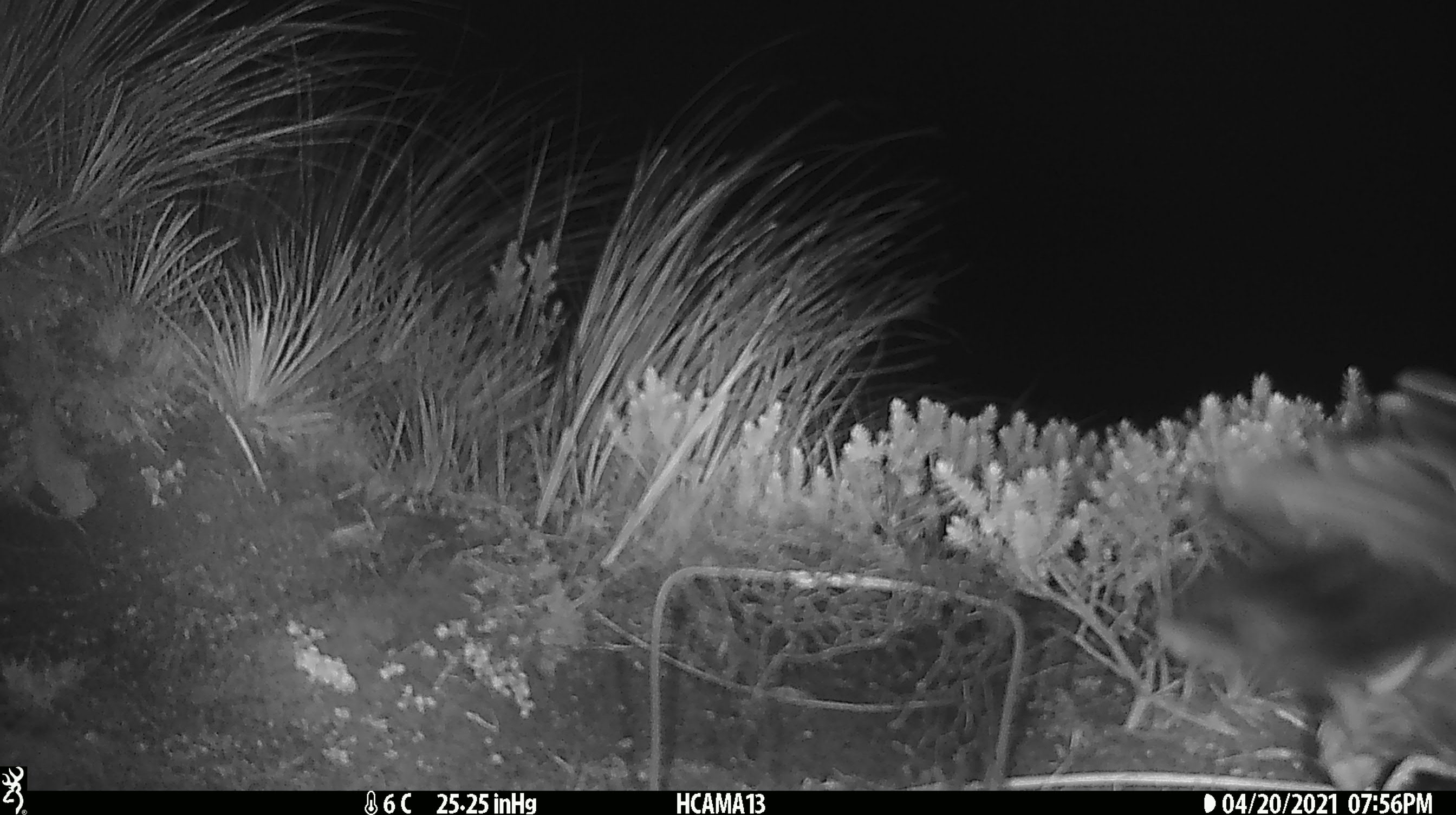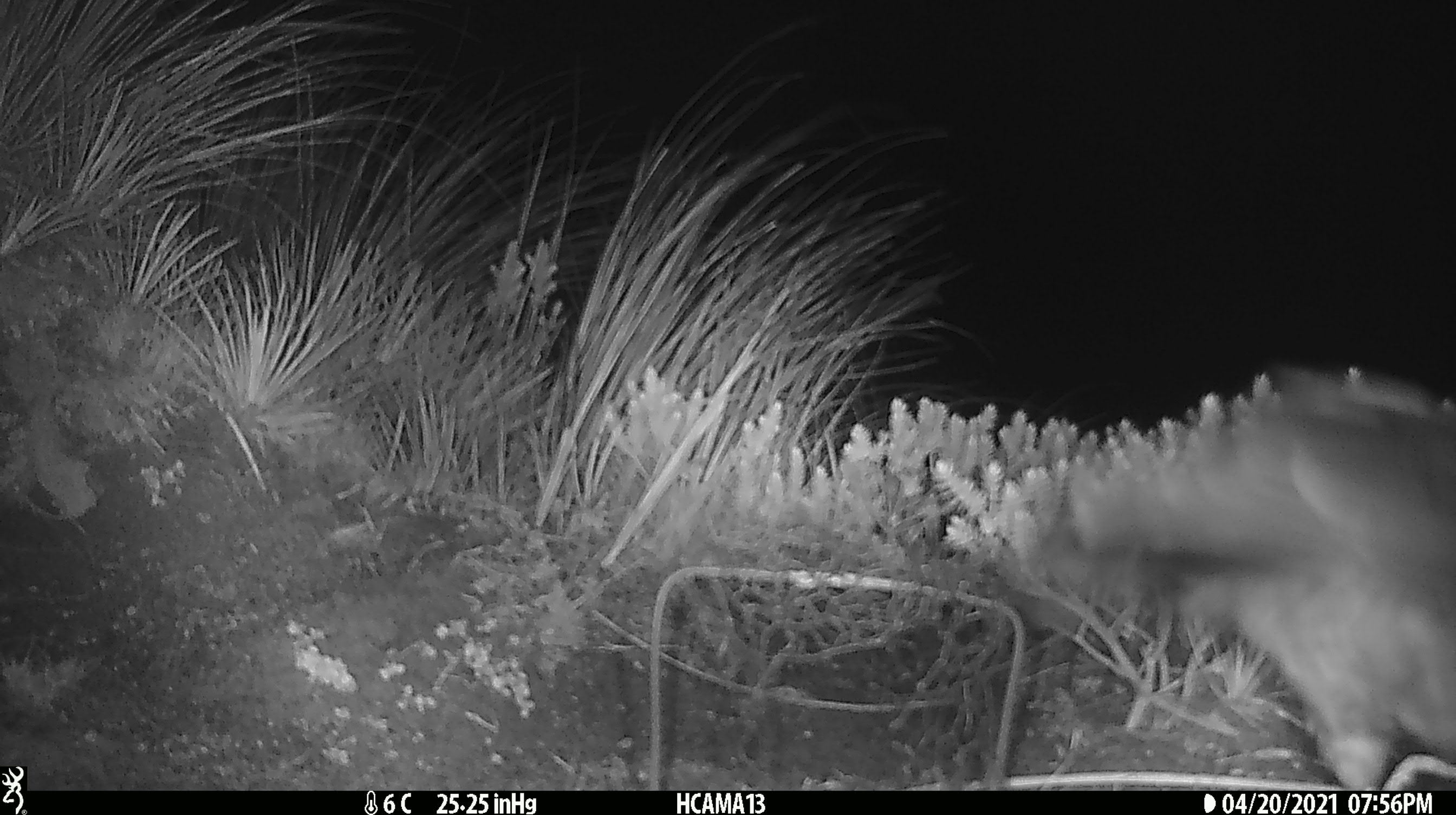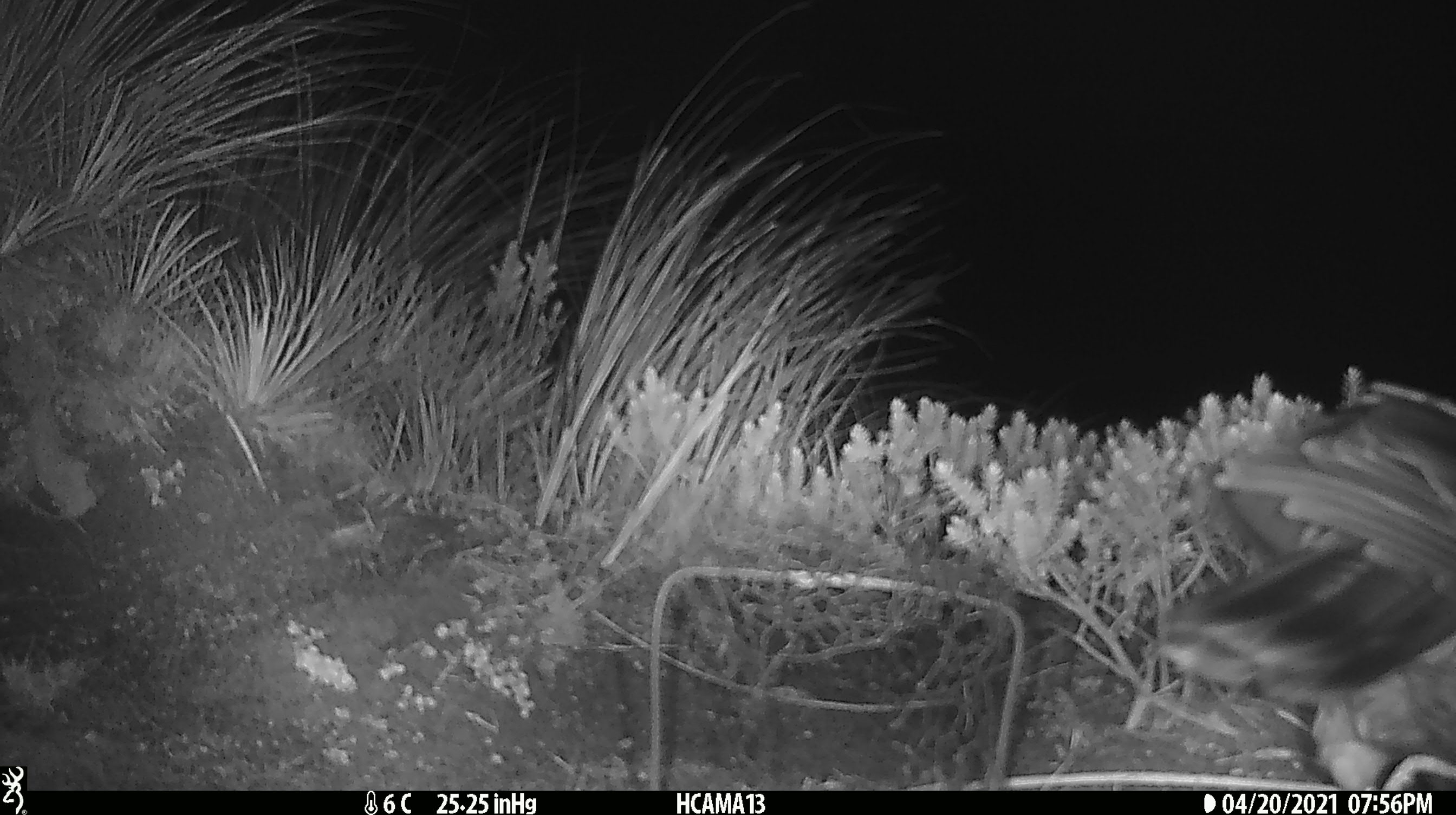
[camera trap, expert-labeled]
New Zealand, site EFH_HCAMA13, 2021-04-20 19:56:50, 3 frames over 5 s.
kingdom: Animalia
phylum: Chordata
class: Aves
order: Psittaciformes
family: Strigopidae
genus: Nestor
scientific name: Nestor notabilis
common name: kea